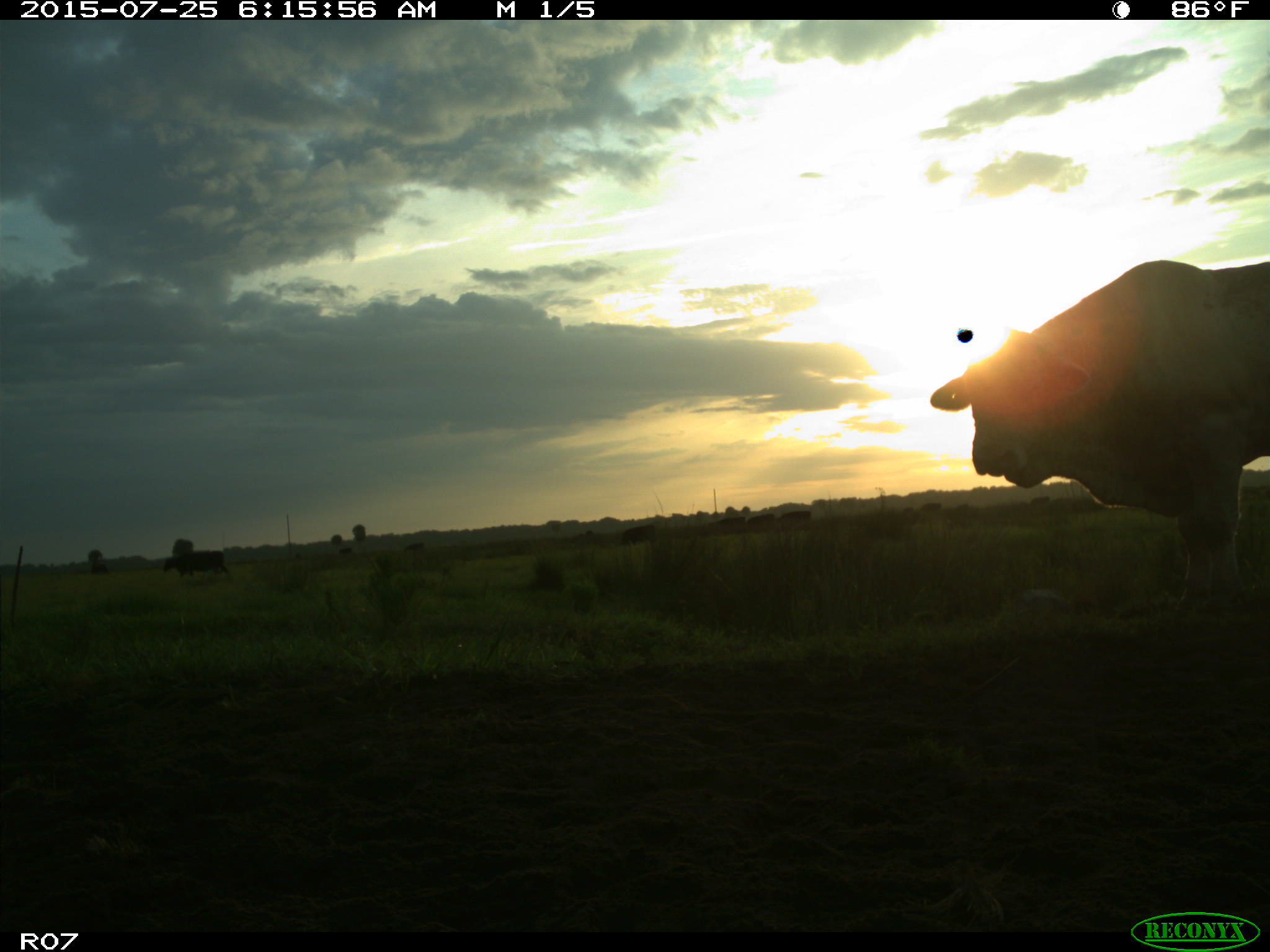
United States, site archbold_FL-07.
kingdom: Animalia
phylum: Chordata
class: Mammalia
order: Artiodactyla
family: Bovidae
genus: Bos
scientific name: Bos taurus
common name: domestic cow